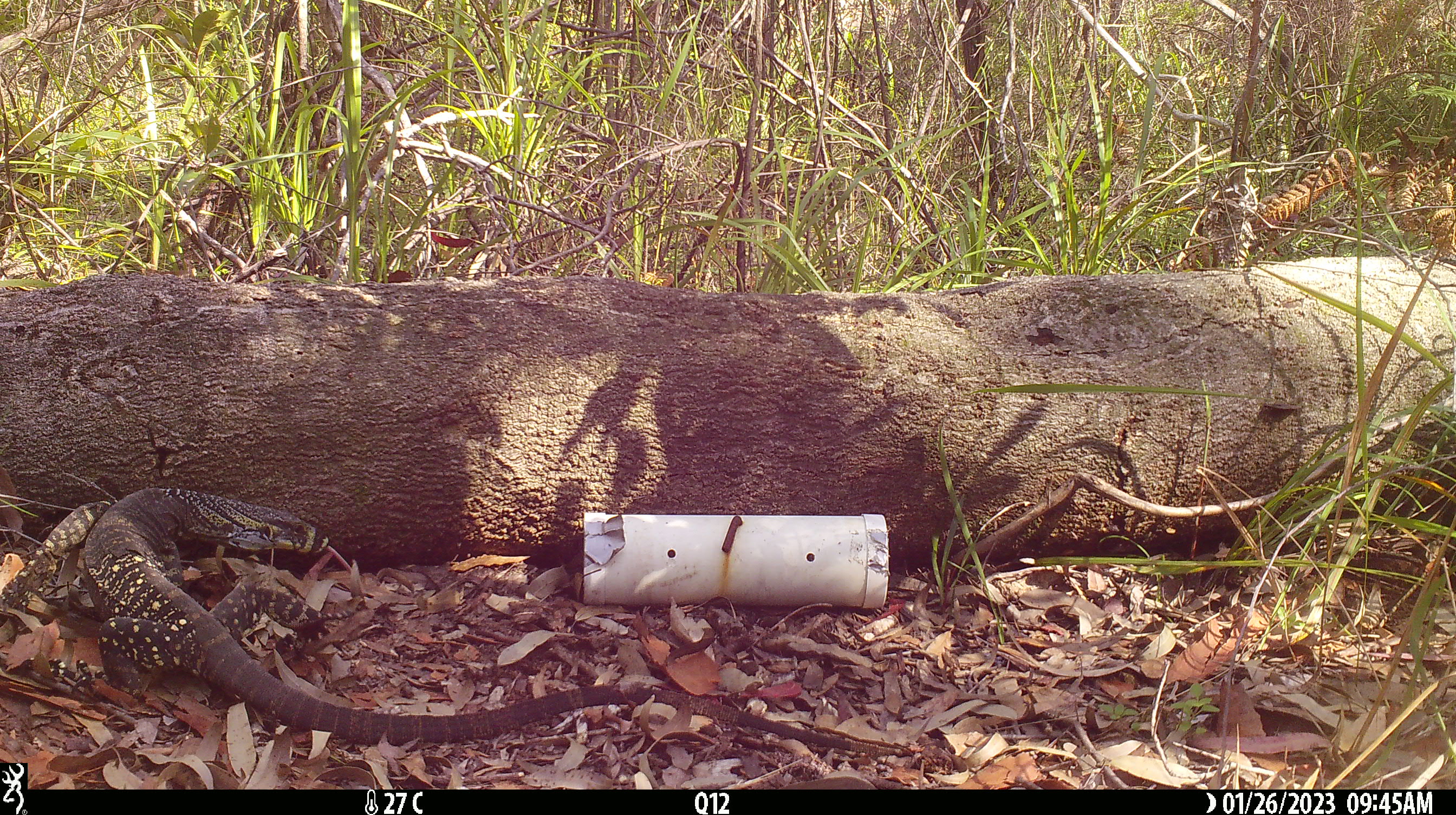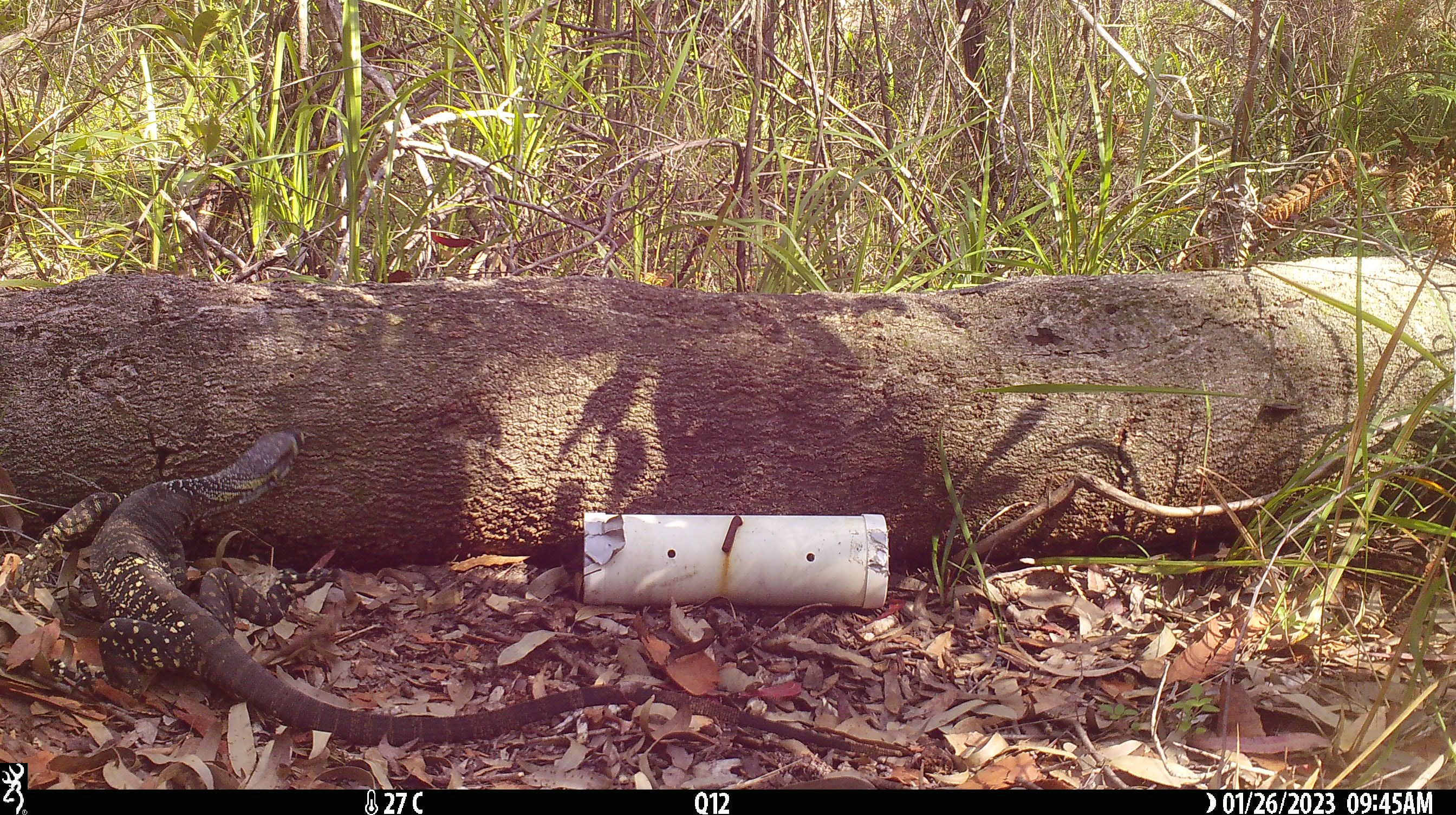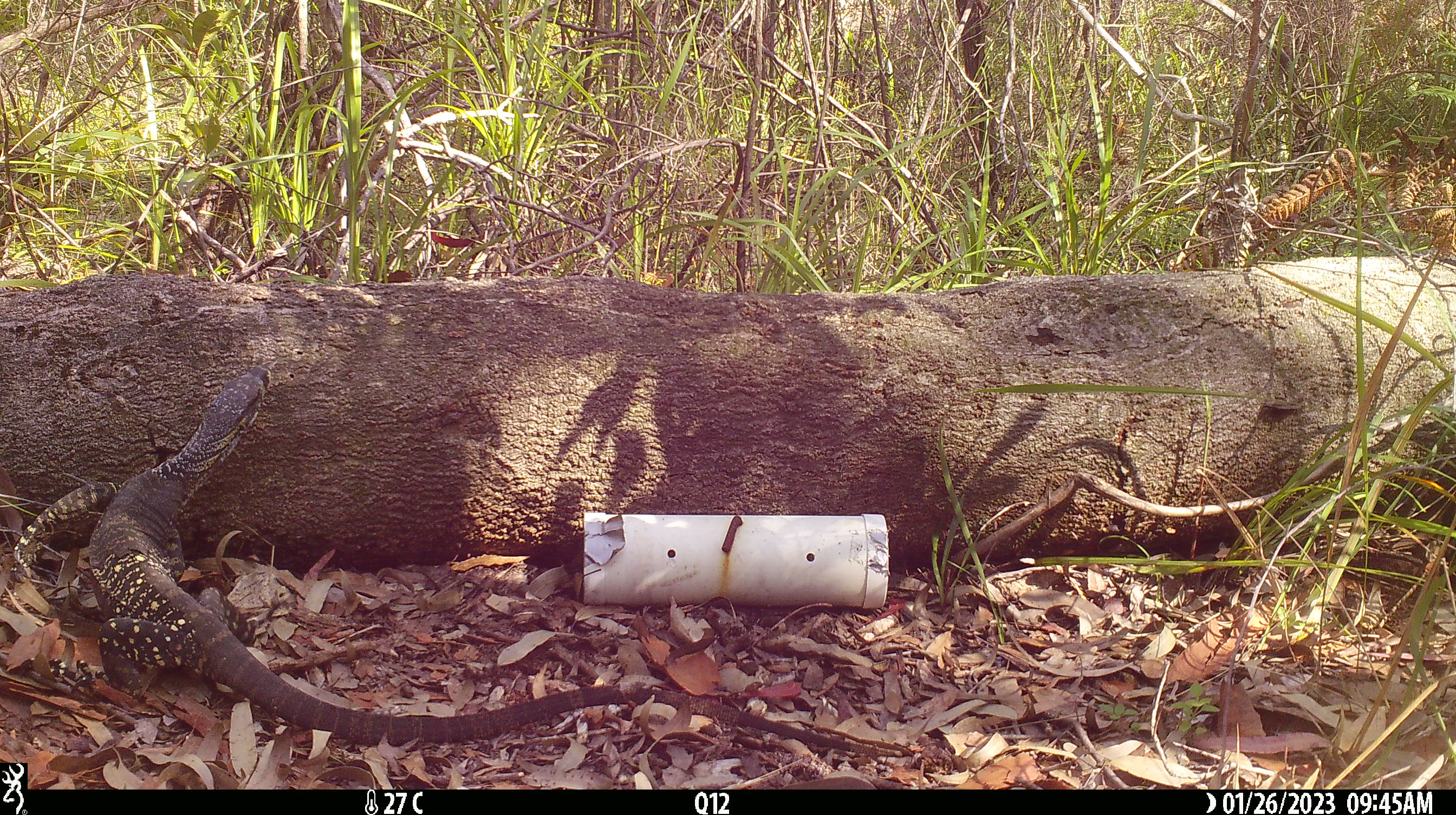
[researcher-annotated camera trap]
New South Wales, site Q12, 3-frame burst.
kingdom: Animalia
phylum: Chordata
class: Reptilia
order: Squamata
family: Varanidae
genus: Varanus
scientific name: Varanus varius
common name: lace monitor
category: goanna